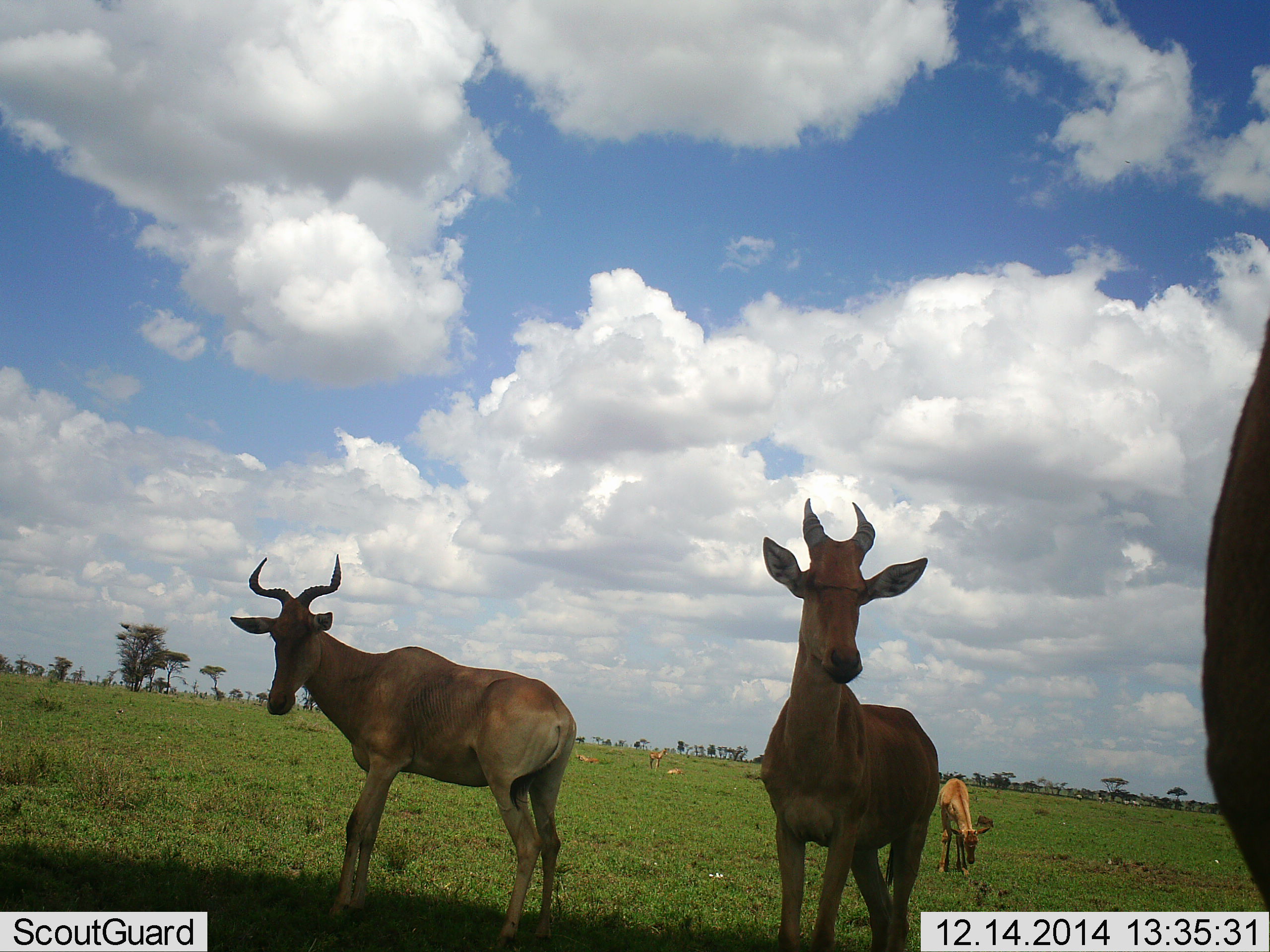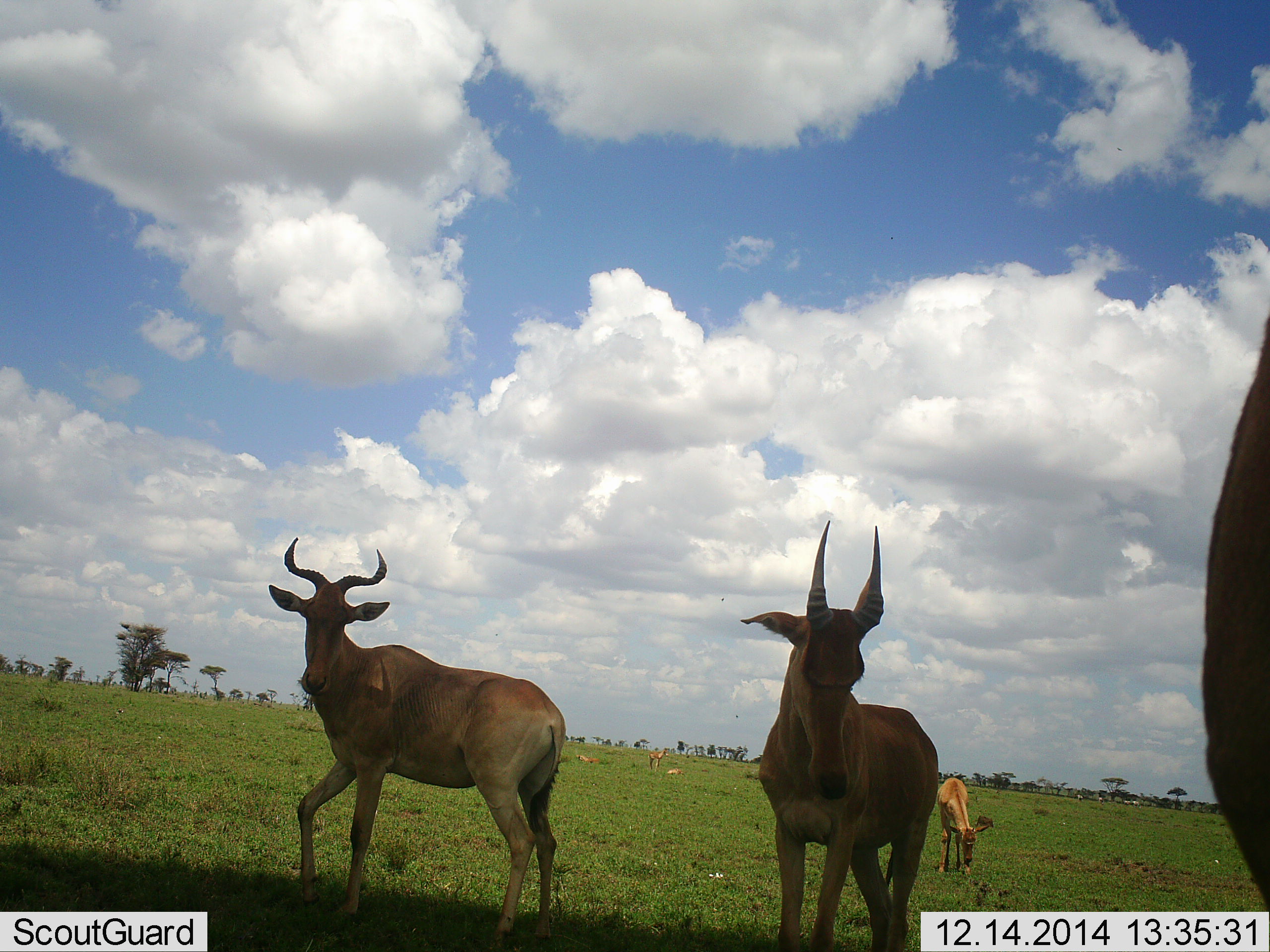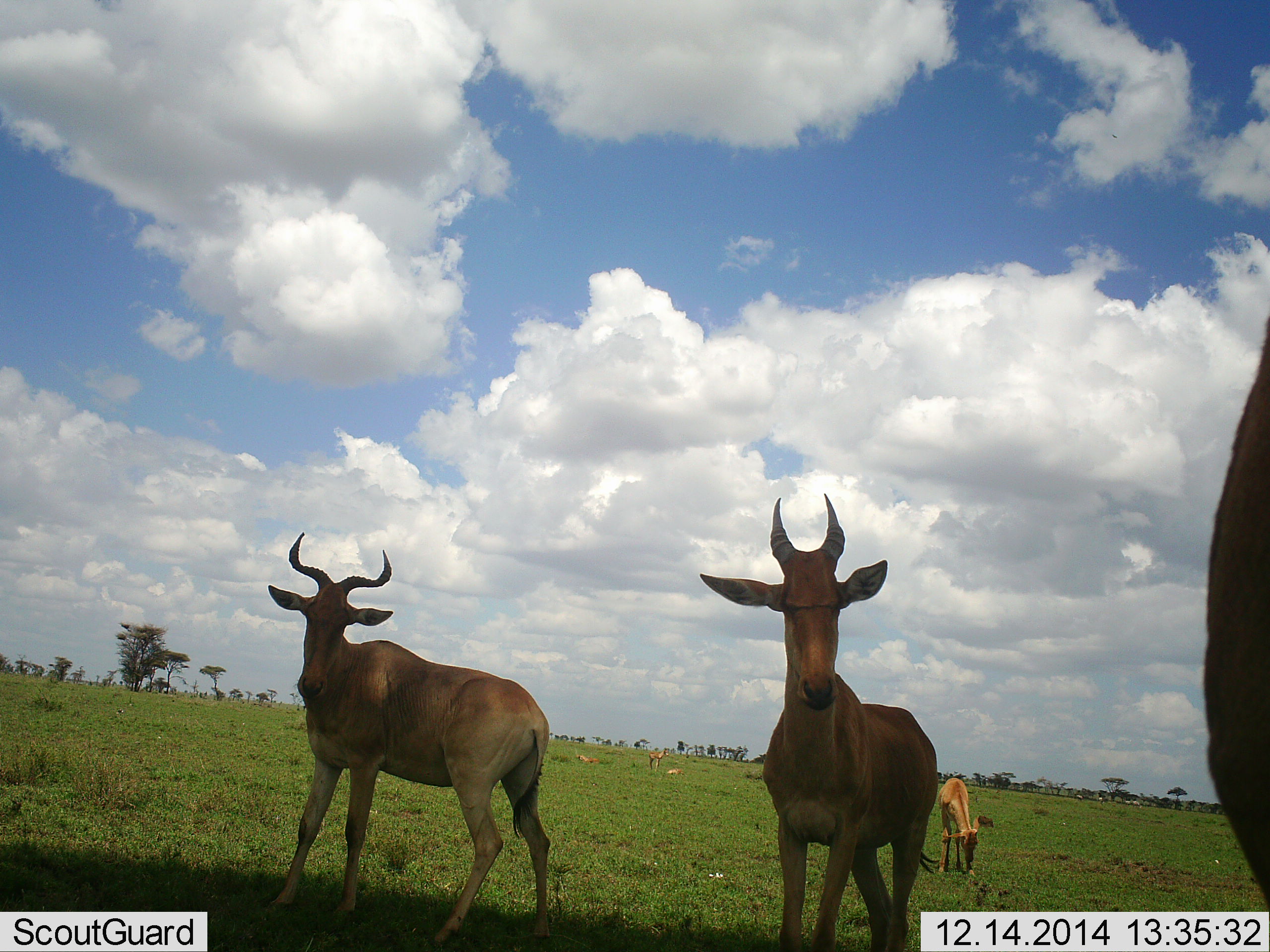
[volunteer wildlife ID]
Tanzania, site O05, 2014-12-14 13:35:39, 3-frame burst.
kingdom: Animalia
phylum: Chordata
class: Mammalia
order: Artiodactyla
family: Bovidae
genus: Alcelaphus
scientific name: Alcelaphus buselaphus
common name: hartebeest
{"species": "hartebeest (Alcelaphus buselaphus)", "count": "4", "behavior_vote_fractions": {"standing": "80%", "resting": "0%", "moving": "50%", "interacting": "10%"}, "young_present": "10%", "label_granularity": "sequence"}